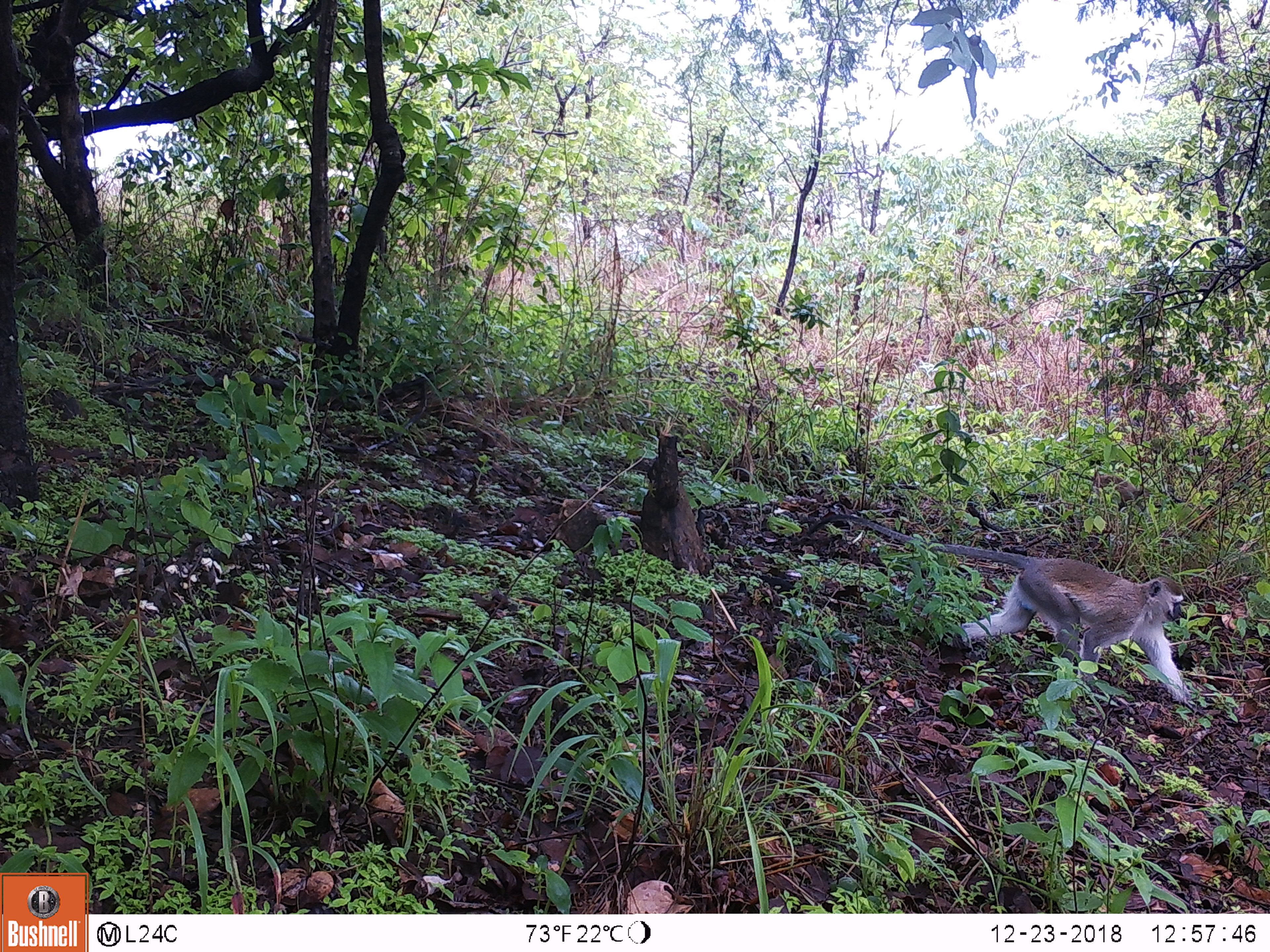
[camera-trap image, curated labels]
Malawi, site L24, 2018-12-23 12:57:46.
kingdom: Animalia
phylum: Chordata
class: Mammalia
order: Primates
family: Cercopithecidae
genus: Chlorocebus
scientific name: Chlorocebus pygerythrus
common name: vervet monkey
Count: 1.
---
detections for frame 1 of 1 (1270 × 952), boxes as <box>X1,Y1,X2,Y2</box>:
vervet monkey: <box>794,498,1201,705</box>